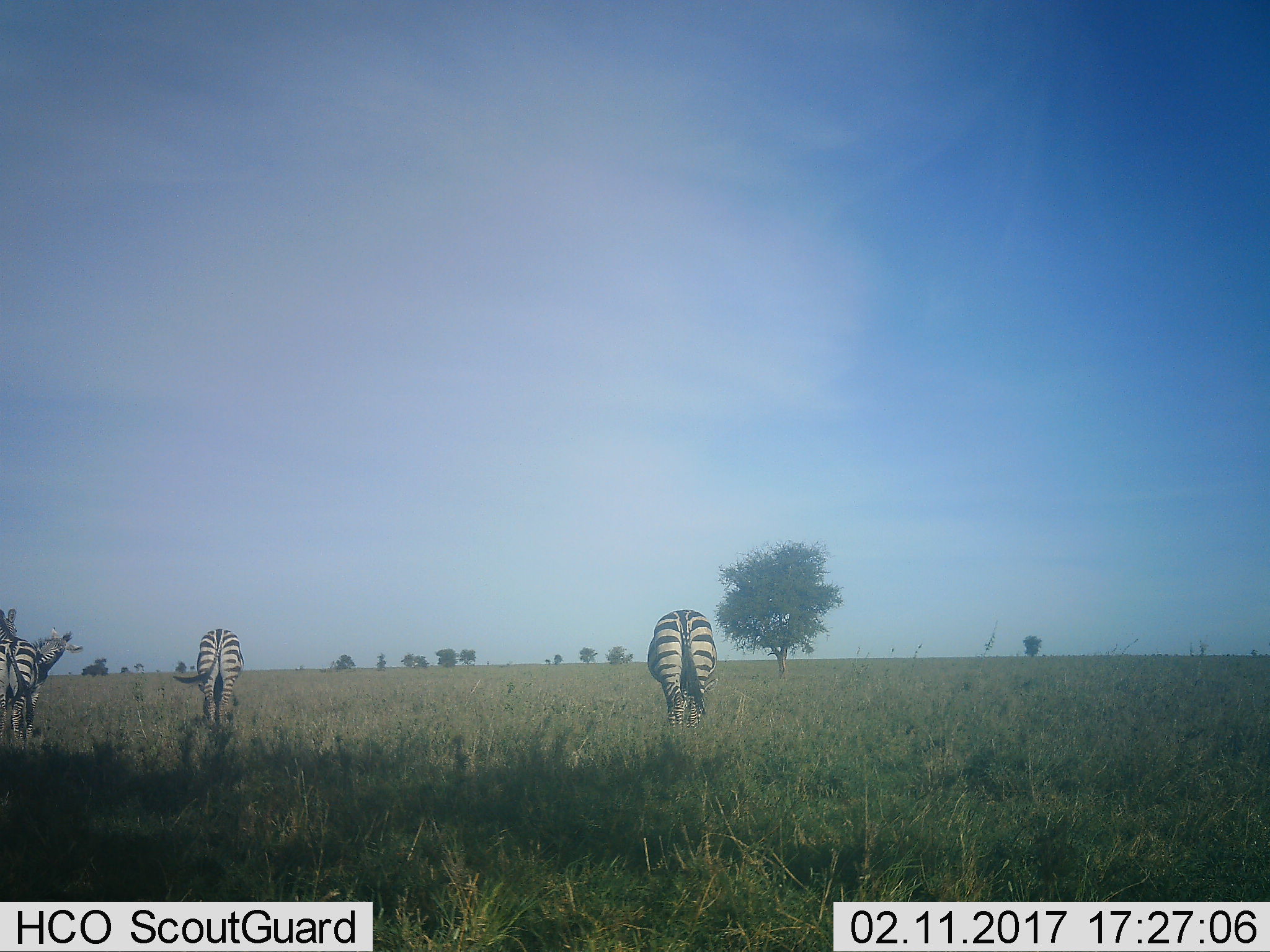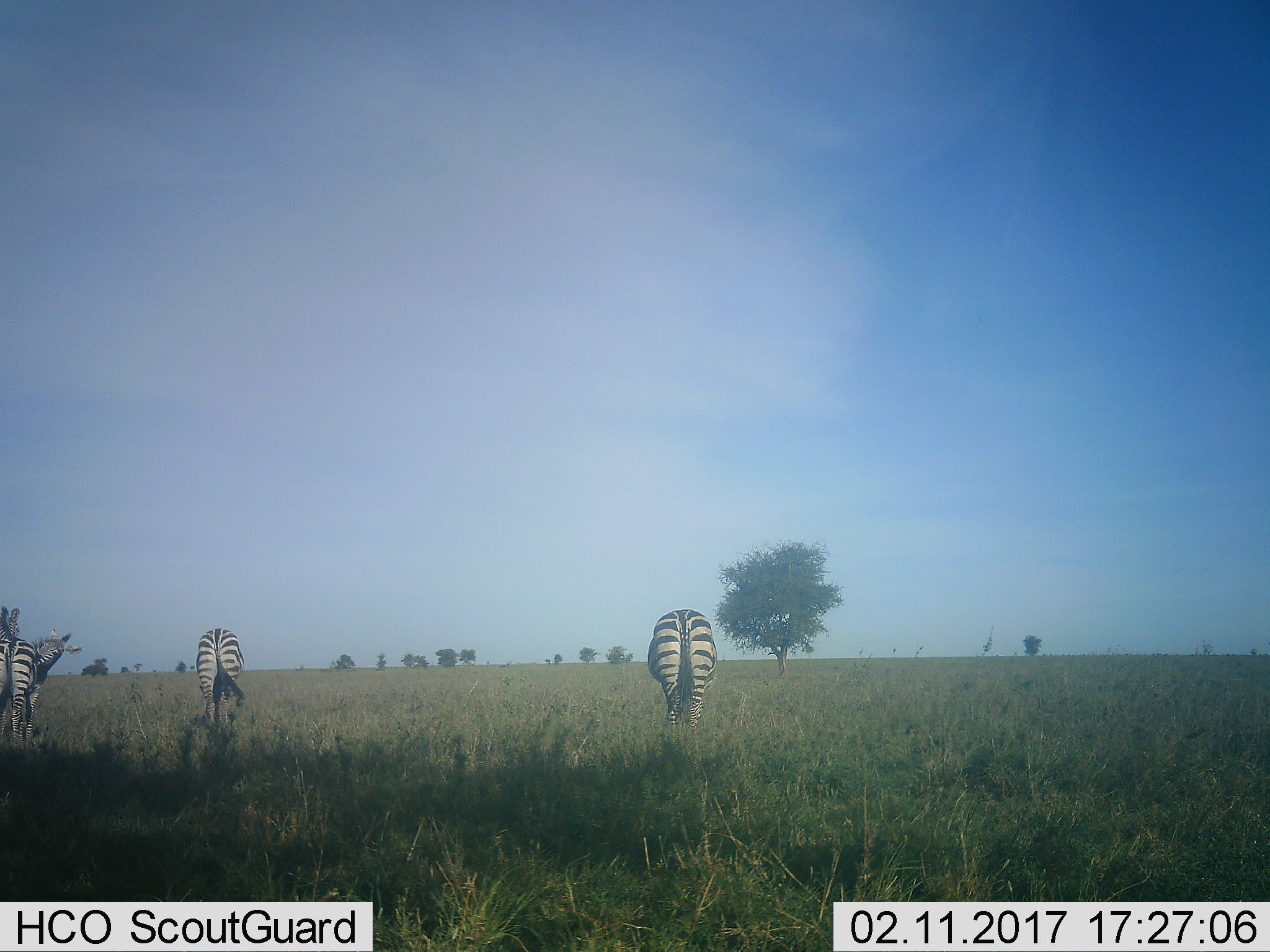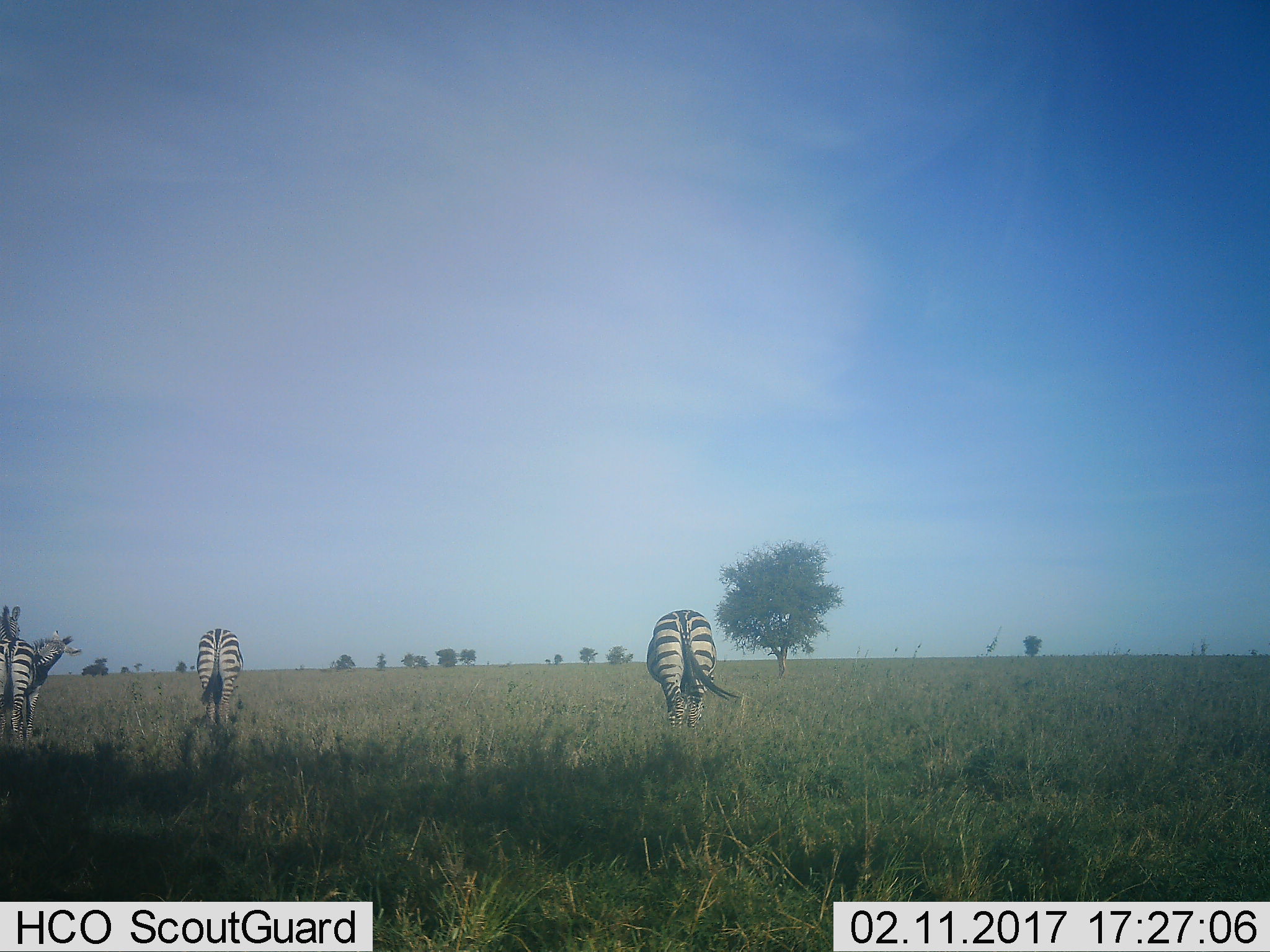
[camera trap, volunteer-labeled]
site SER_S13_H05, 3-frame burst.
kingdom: Animalia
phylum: Chordata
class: Mammalia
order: Perissodactyla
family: Equidae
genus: Equus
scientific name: Equus quagga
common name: plains zebra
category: zebraplains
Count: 3.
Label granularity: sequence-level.